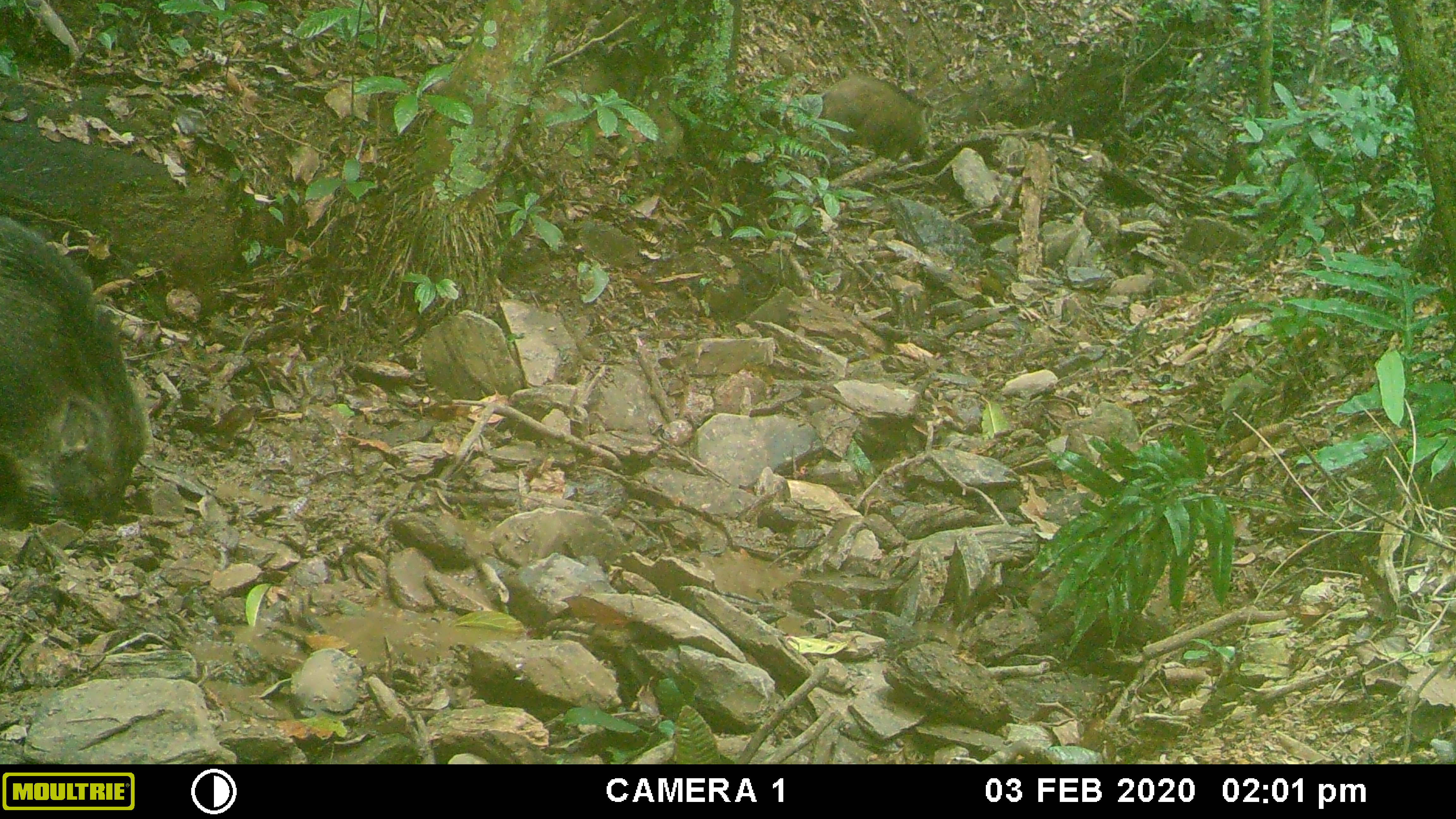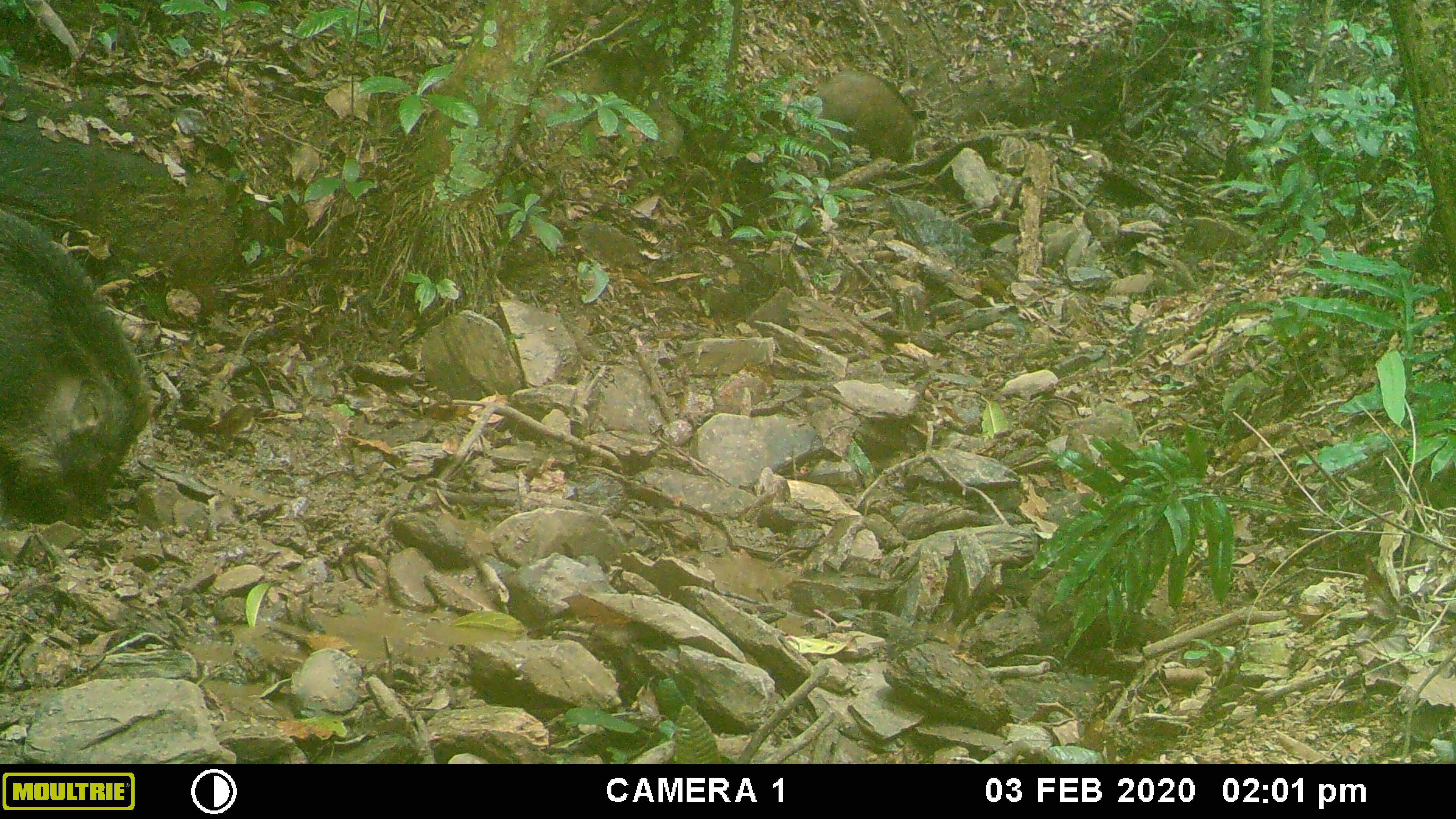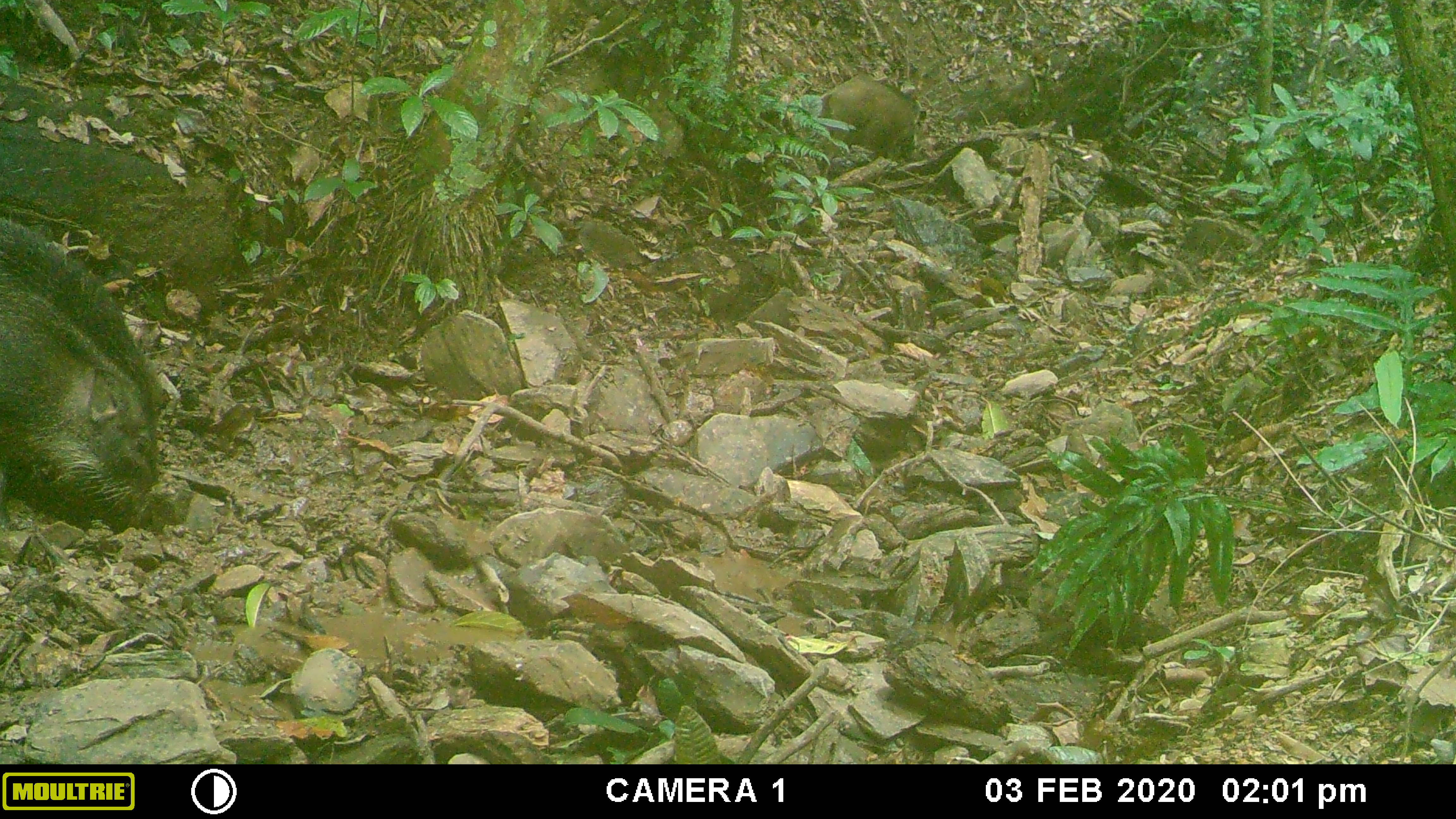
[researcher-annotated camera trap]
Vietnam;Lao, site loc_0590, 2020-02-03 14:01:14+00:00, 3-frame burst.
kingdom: Animalia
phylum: Chordata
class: Mammalia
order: Artiodactyla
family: Suidae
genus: Sus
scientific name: Sus scrofa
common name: eurasian wild pig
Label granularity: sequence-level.